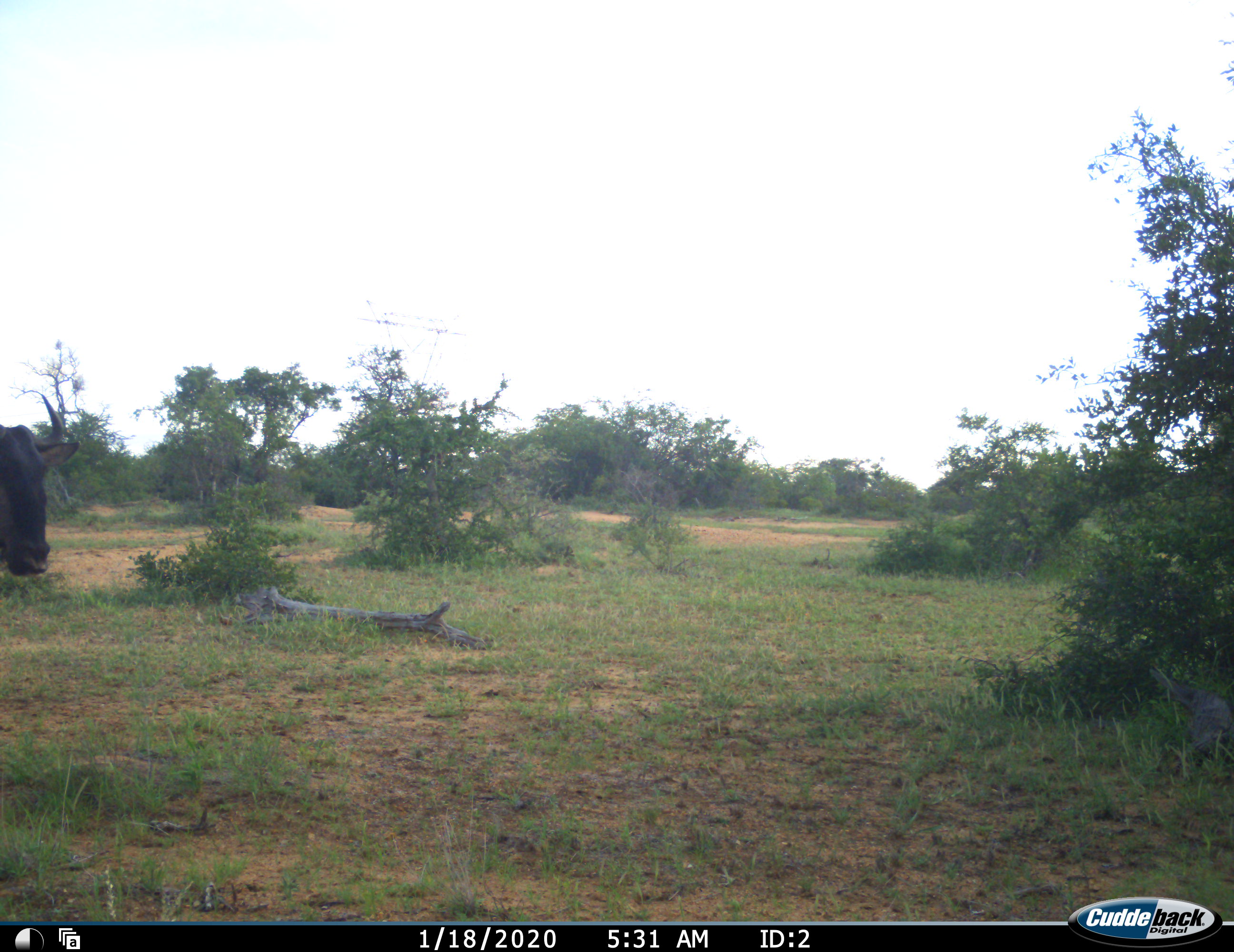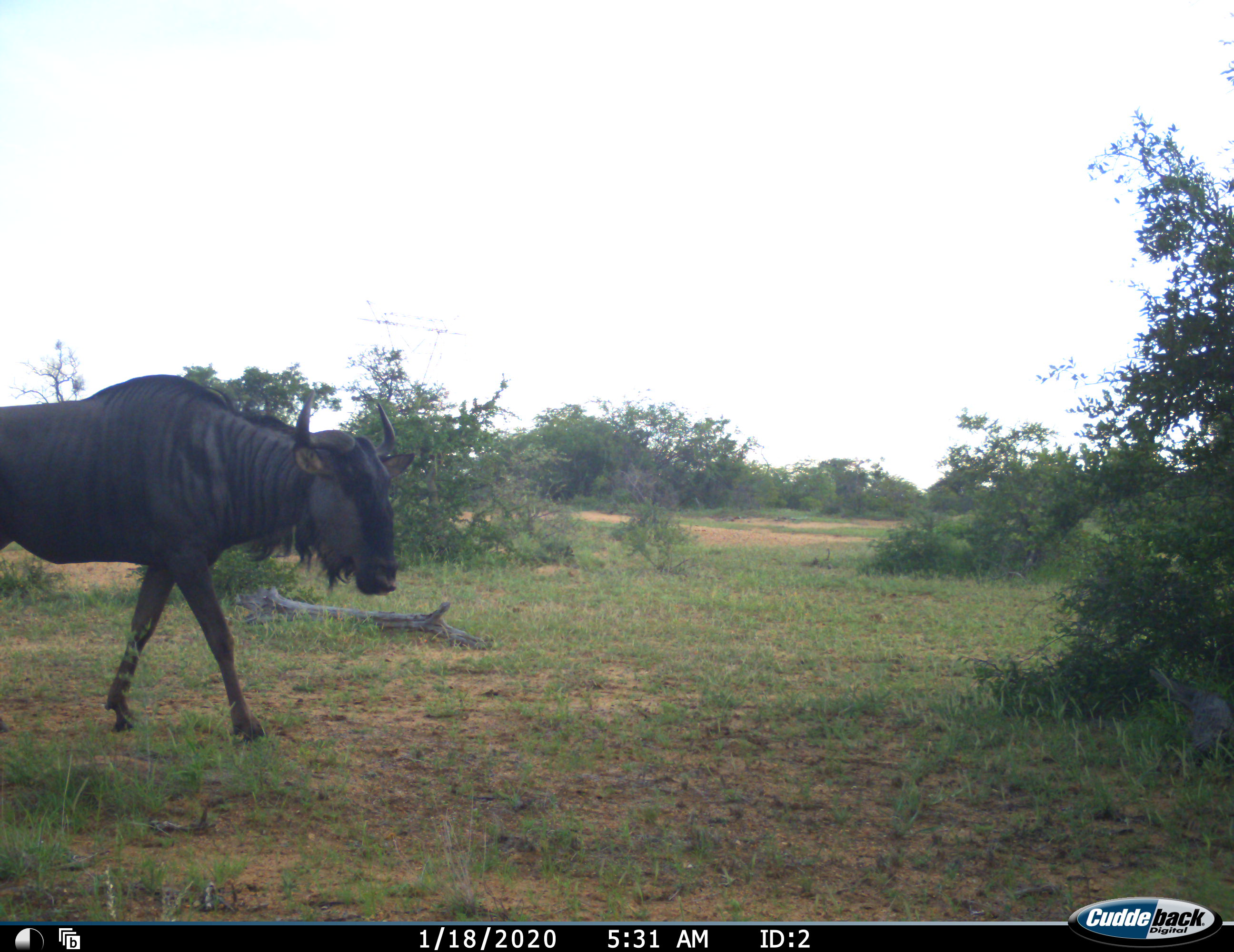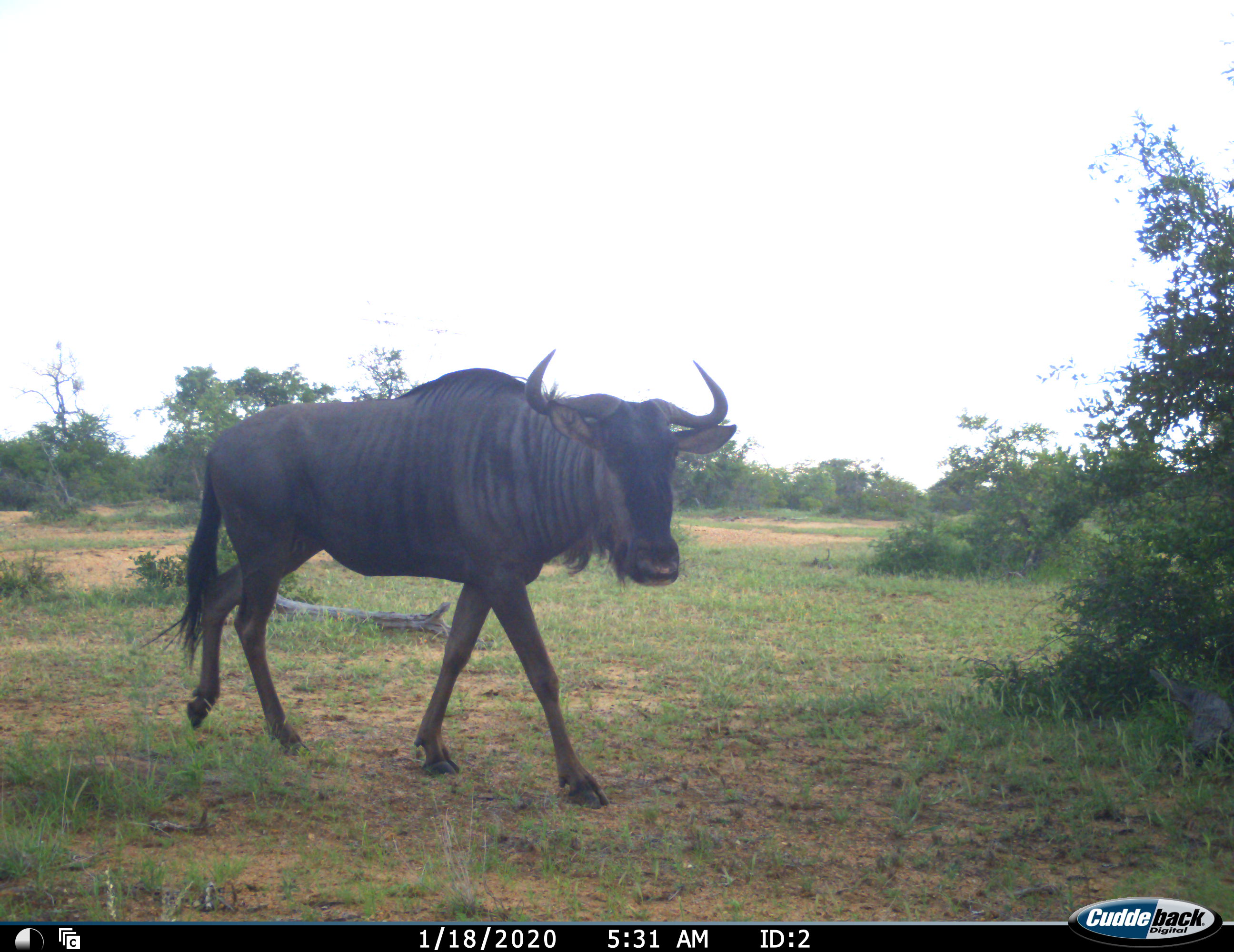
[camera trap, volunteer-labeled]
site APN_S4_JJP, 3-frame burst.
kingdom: Animalia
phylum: Chordata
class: Mammalia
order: Artiodactyla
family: Bovidae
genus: Connochaetes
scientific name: Connochaetes taurinus taurinus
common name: blue wildebeest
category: wildebeestblue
Wildebeestblue (blue wildebeest) (Connochaetes taurinus taurinus), count 1. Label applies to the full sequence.